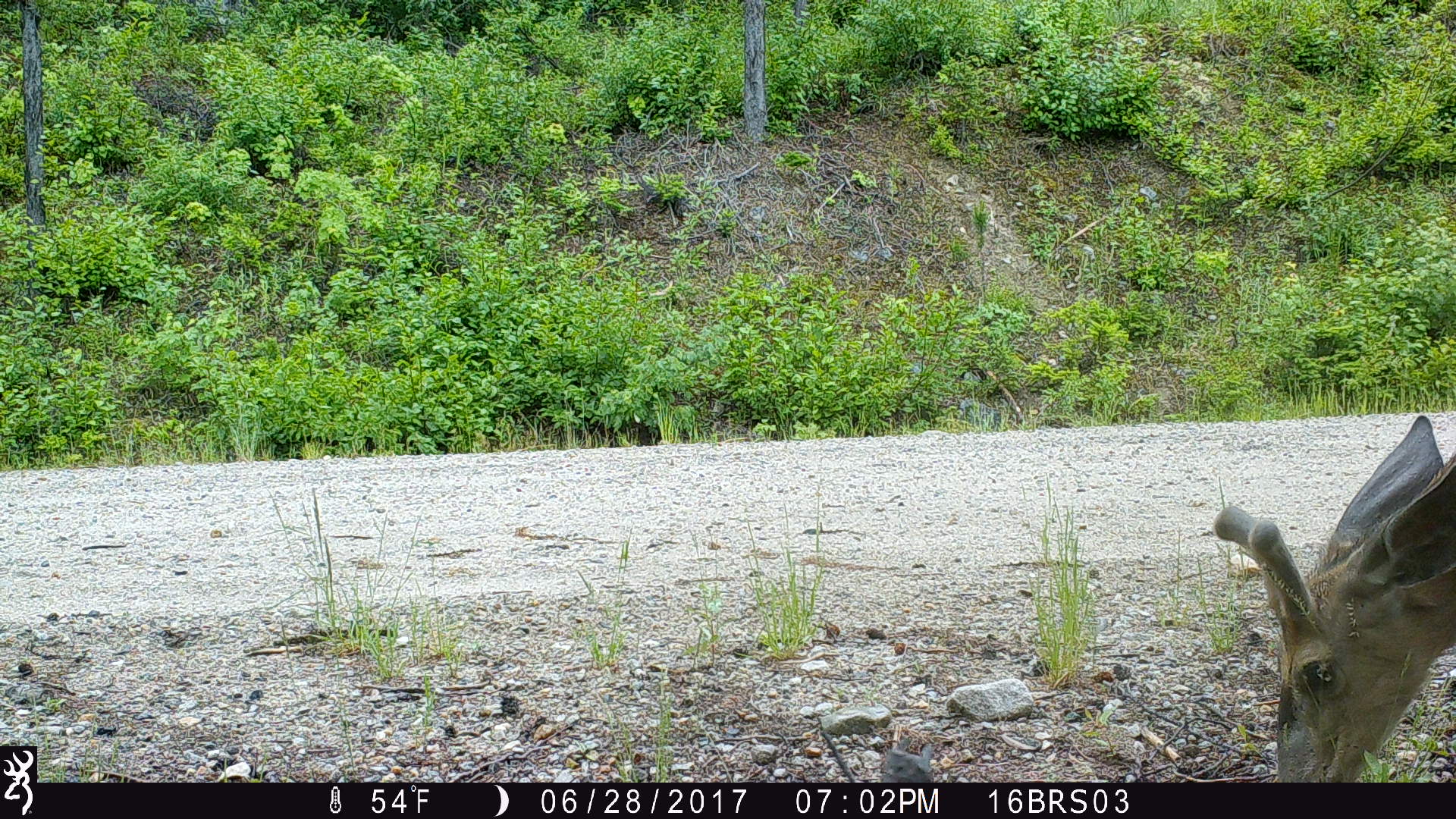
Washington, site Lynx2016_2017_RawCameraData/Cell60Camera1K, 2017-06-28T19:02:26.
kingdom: Animalia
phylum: Chordata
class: Mammalia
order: Artiodactyla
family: Cervidae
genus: Odocoileus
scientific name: Odocoileus hemionus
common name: mule deer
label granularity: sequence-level